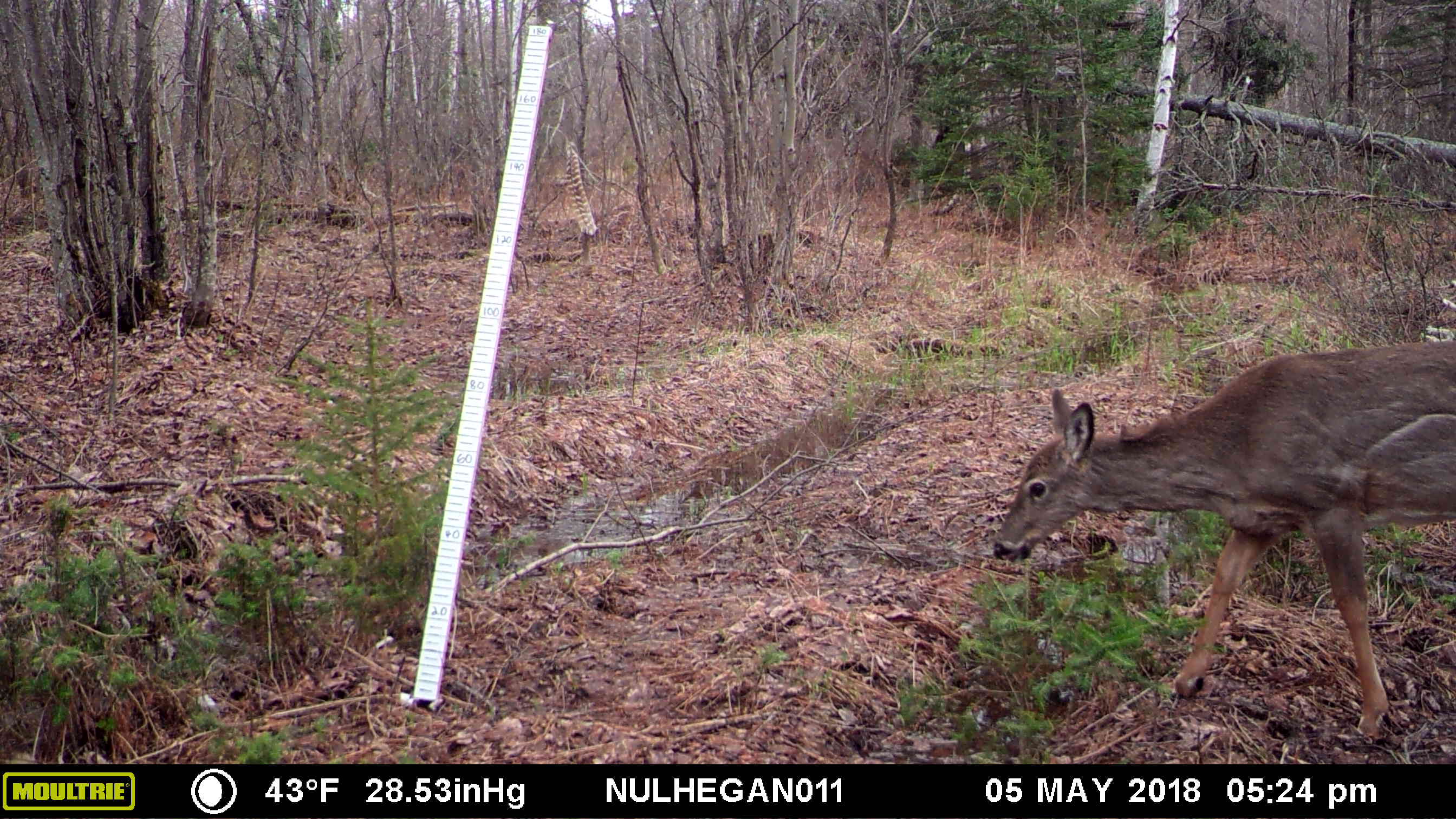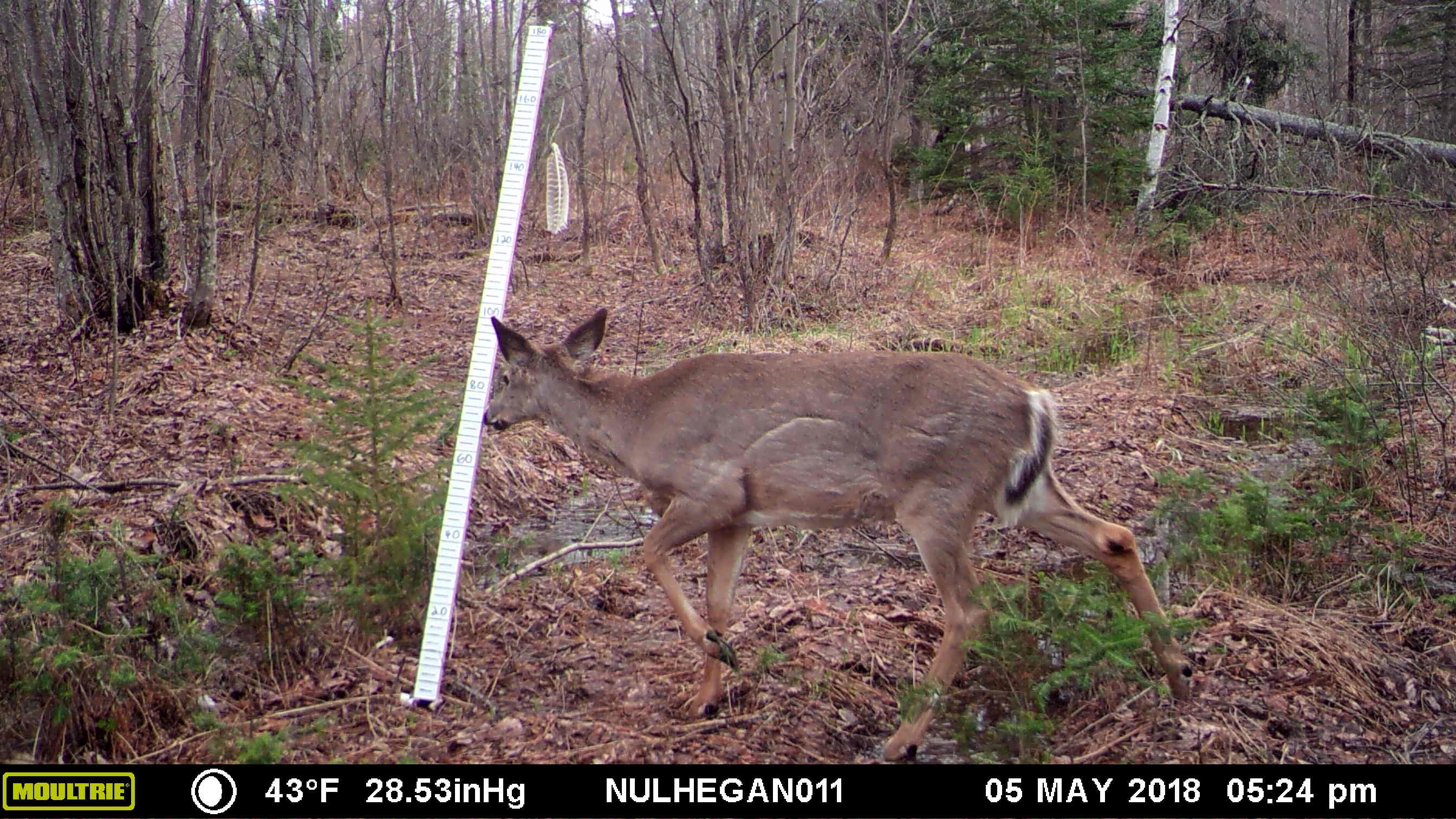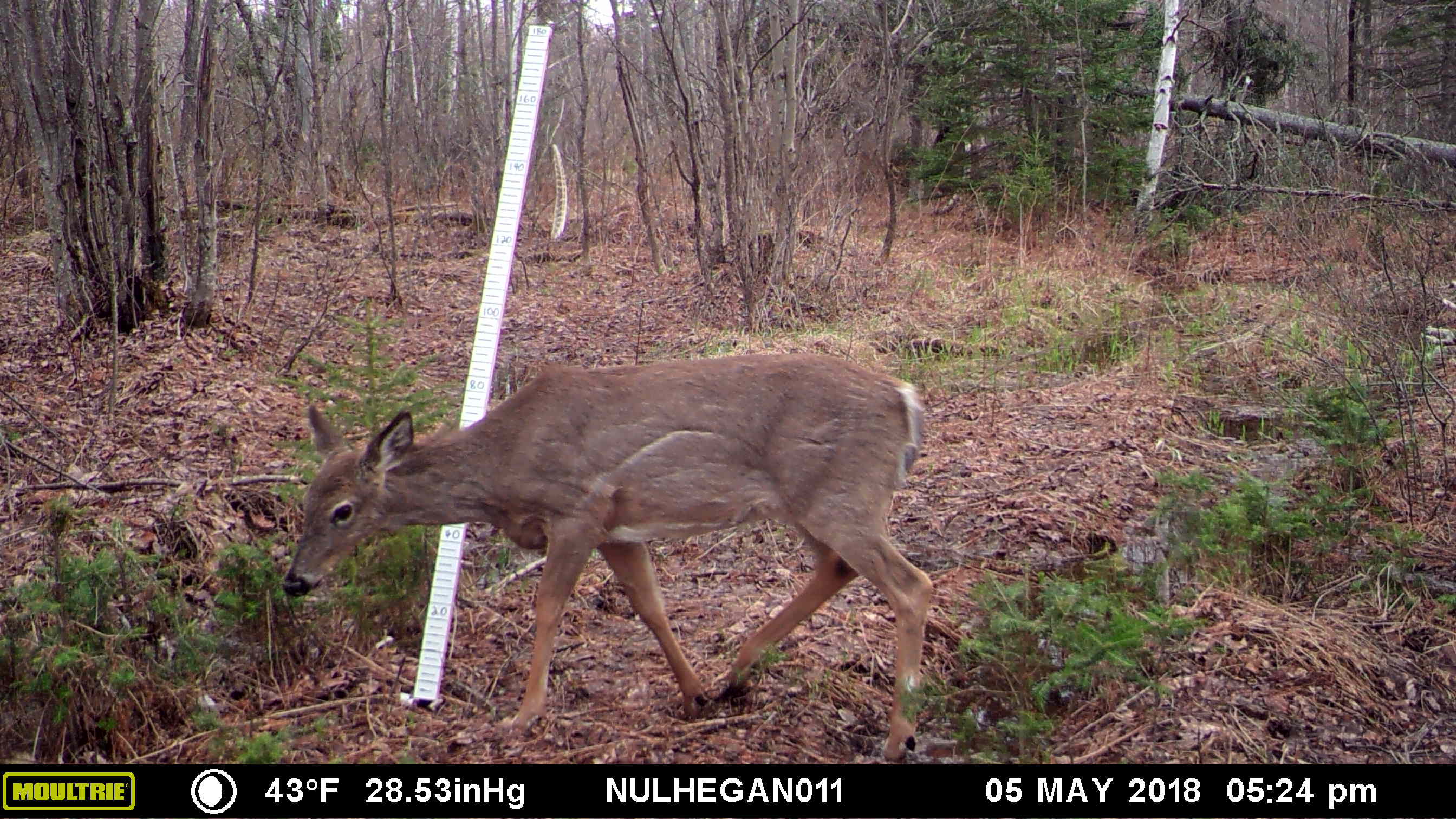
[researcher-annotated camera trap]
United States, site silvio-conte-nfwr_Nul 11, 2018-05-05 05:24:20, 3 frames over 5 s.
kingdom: Animalia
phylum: Chordata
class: Mammalia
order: Artiodactyla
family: Cervidae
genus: Odocoileus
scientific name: Odocoileus virginianus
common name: white-tailed deer